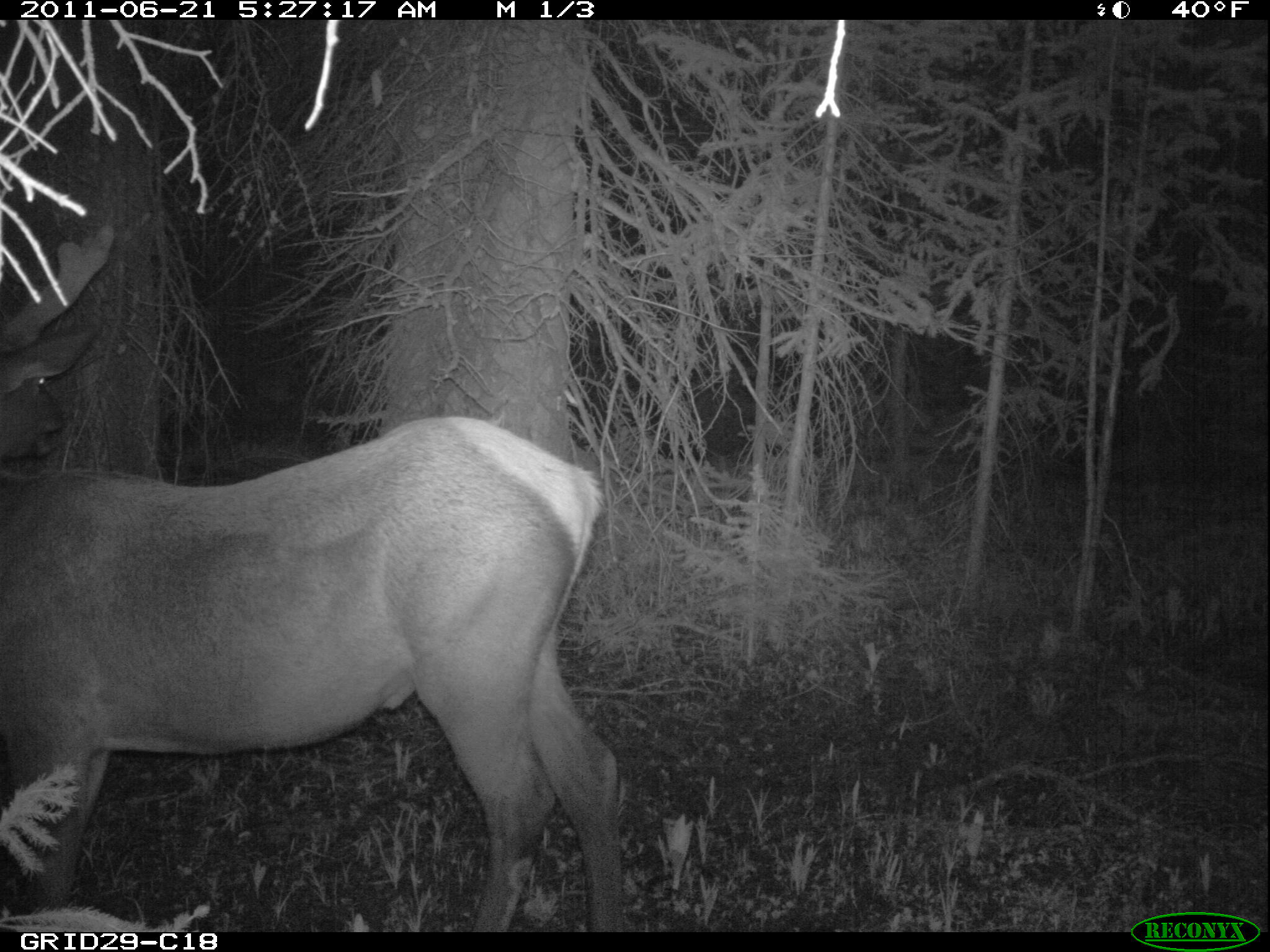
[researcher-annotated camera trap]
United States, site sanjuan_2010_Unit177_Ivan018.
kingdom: Animalia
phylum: Chordata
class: Mammalia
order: Artiodactyla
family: Cervidae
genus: Cervus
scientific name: Cervus elaphus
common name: red deer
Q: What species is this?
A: Cervus elaphus (red deer).